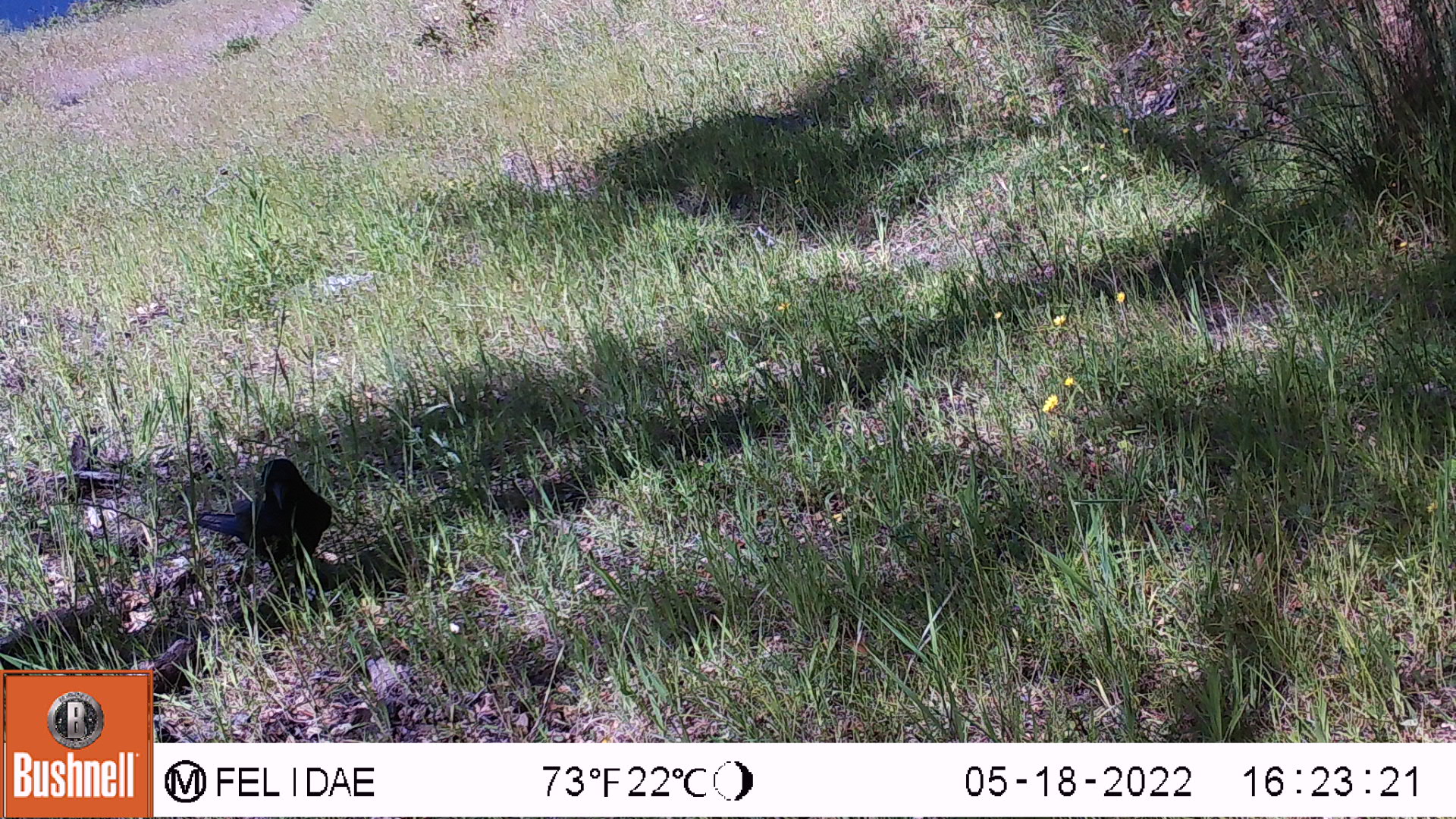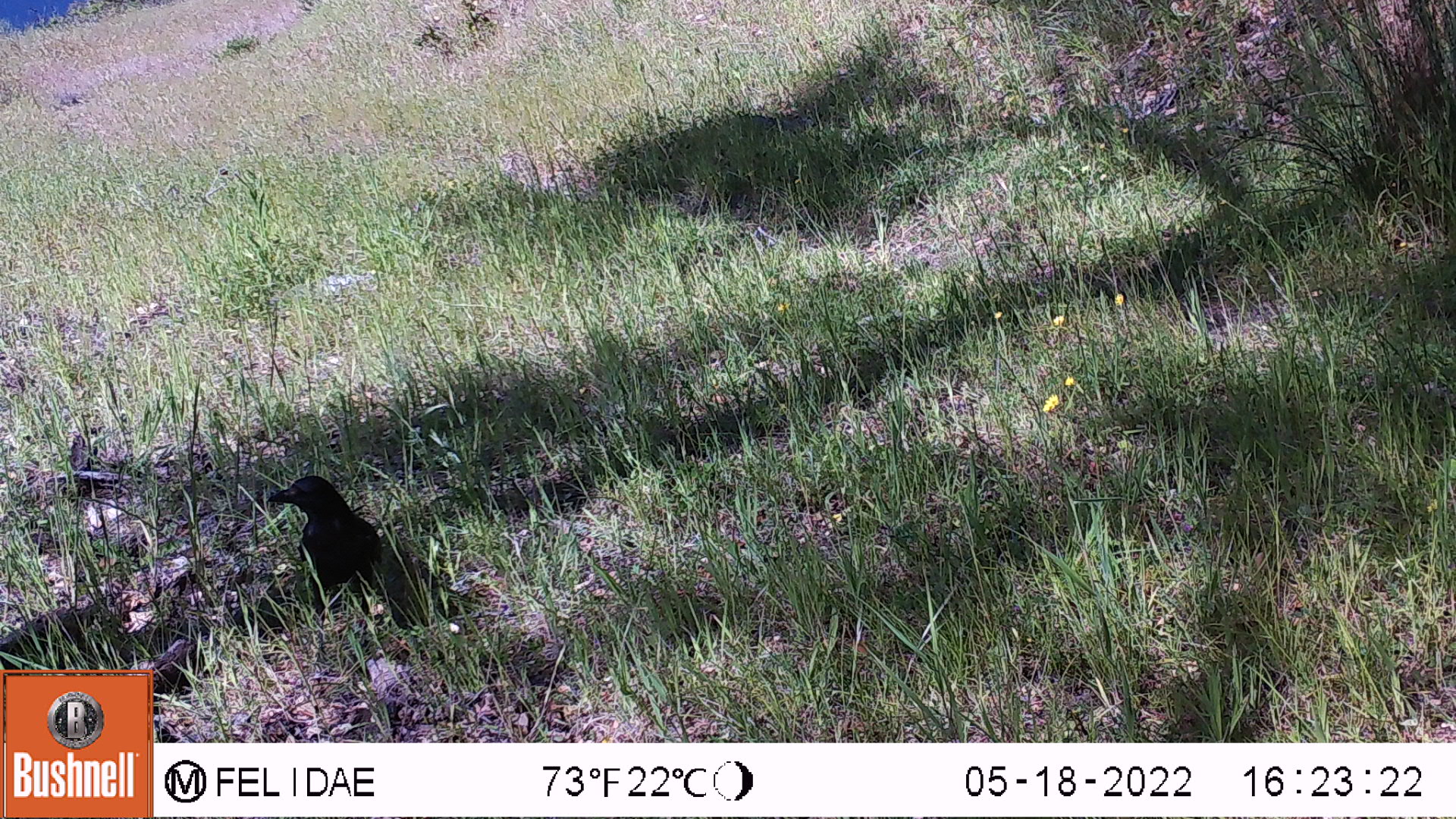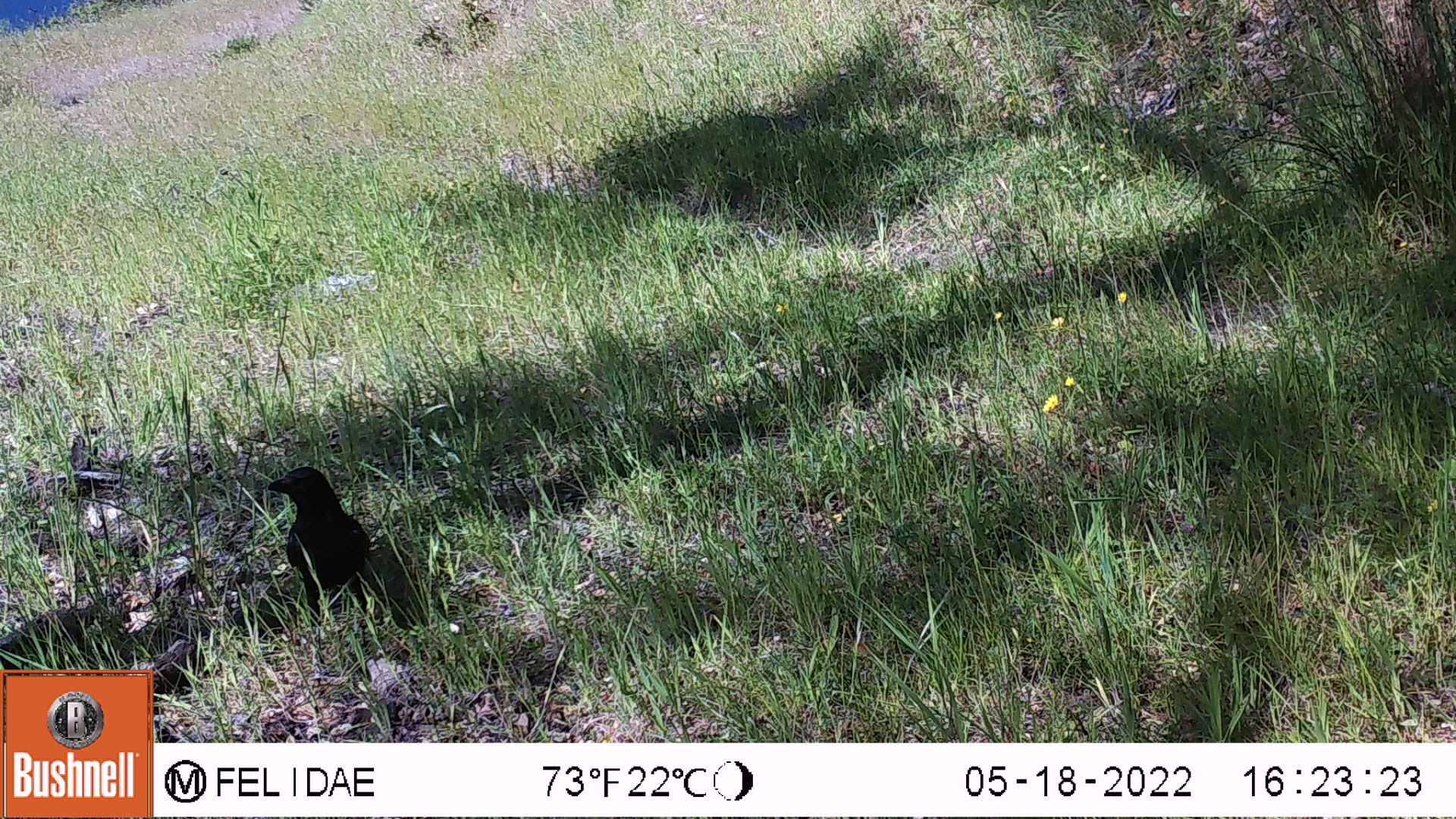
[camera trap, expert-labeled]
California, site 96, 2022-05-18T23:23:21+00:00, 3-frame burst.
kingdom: Animalia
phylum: Chordata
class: Aves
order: Passeriformes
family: Corvidae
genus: Corvus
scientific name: Corvus brachyrhynchos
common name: american crow